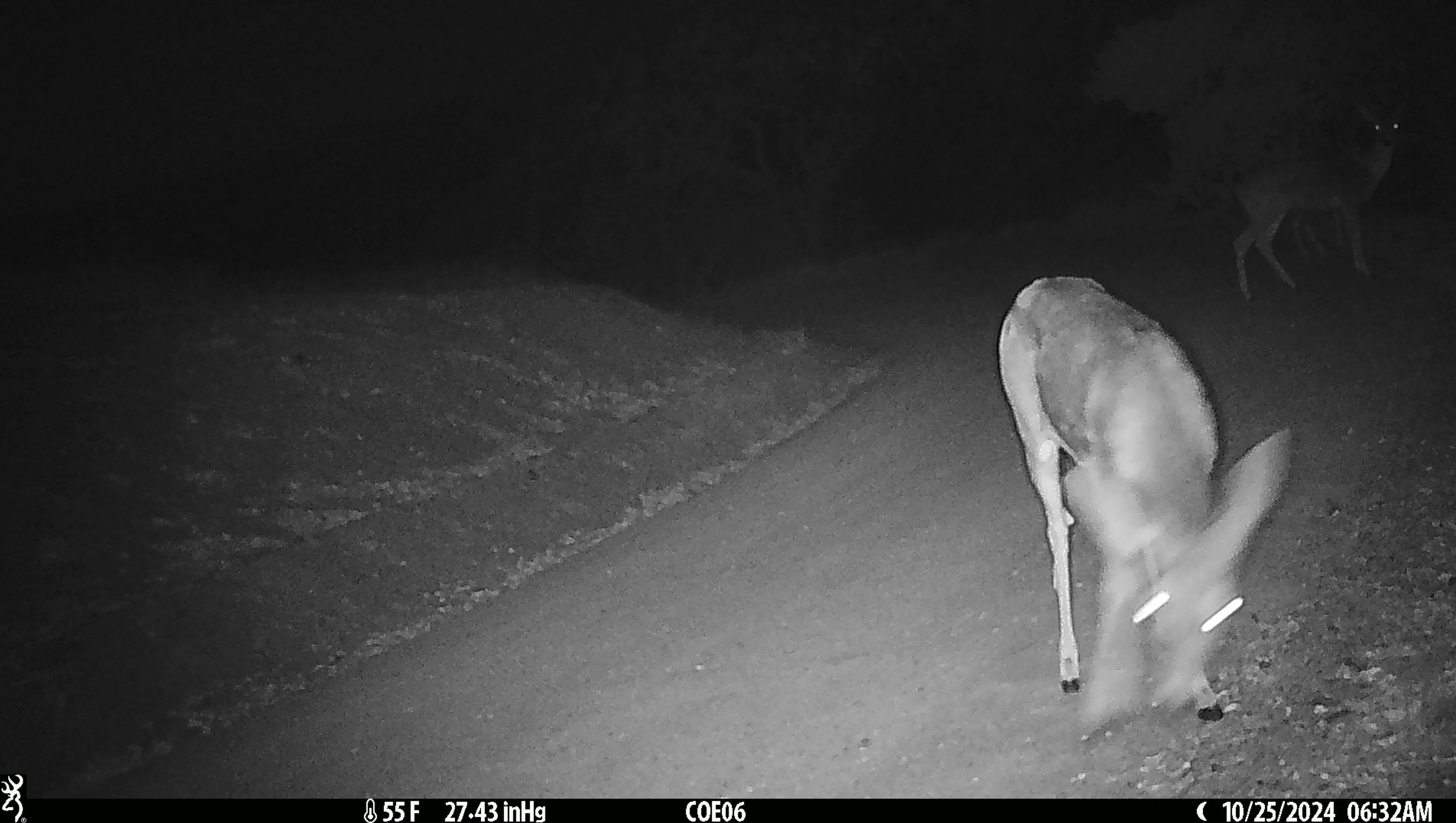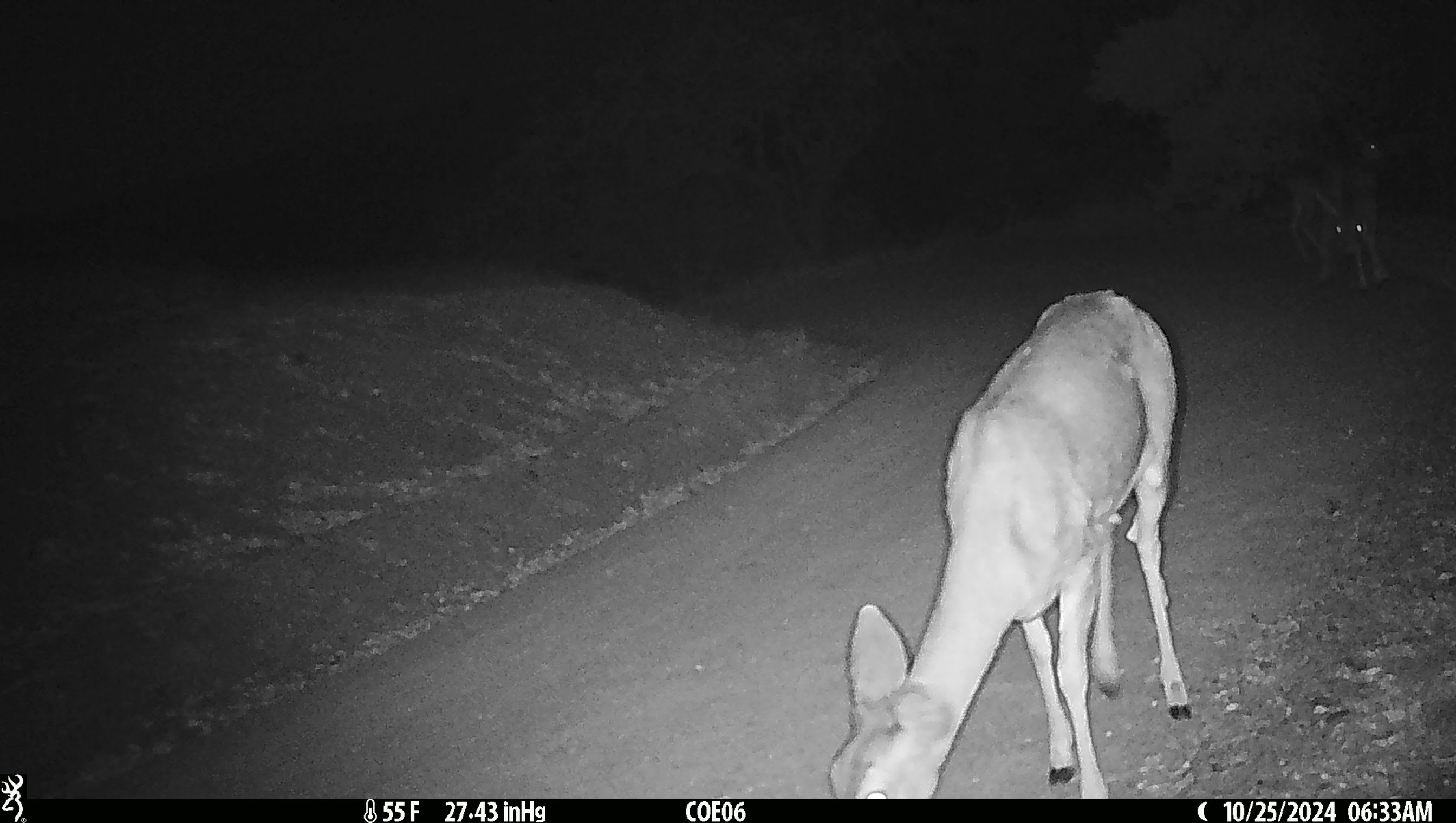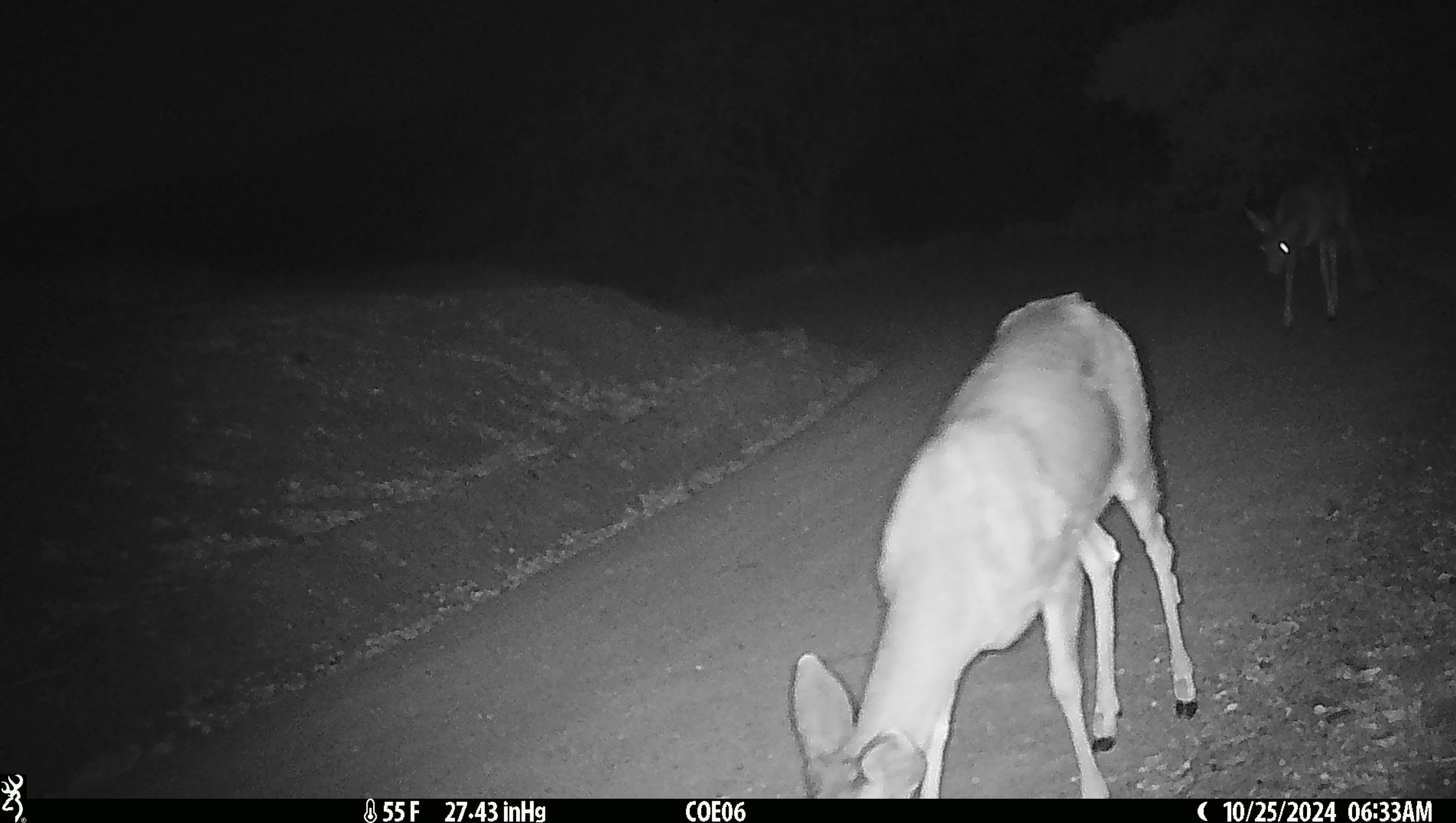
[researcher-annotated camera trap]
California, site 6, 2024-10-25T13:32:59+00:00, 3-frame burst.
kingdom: Animalia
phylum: Chordata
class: Mammalia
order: Artiodactyla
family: Cervidae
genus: Odocoileus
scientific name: Odocoileus hemionus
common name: mule deer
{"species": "mule deer (Odocoileus hemionus)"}